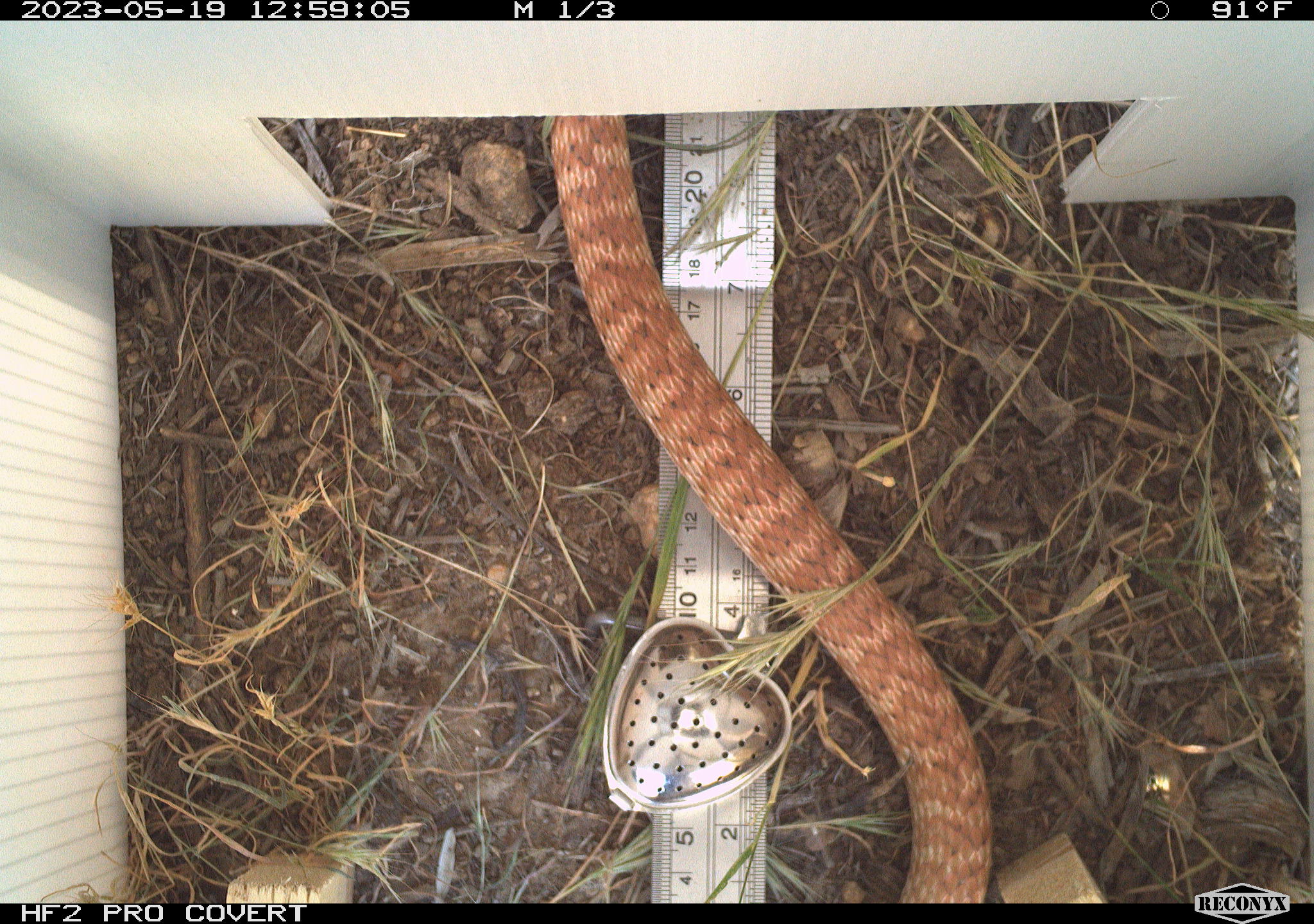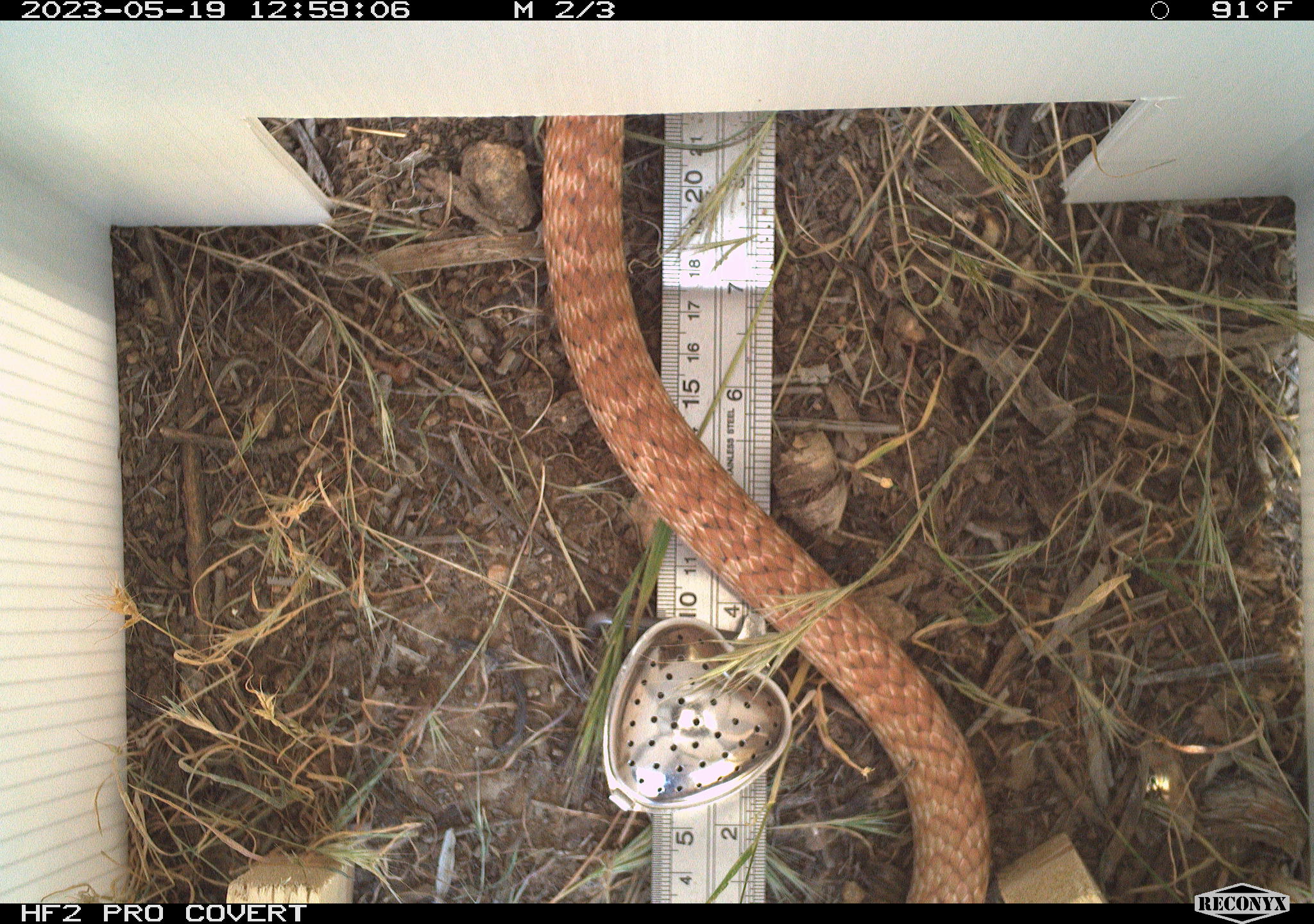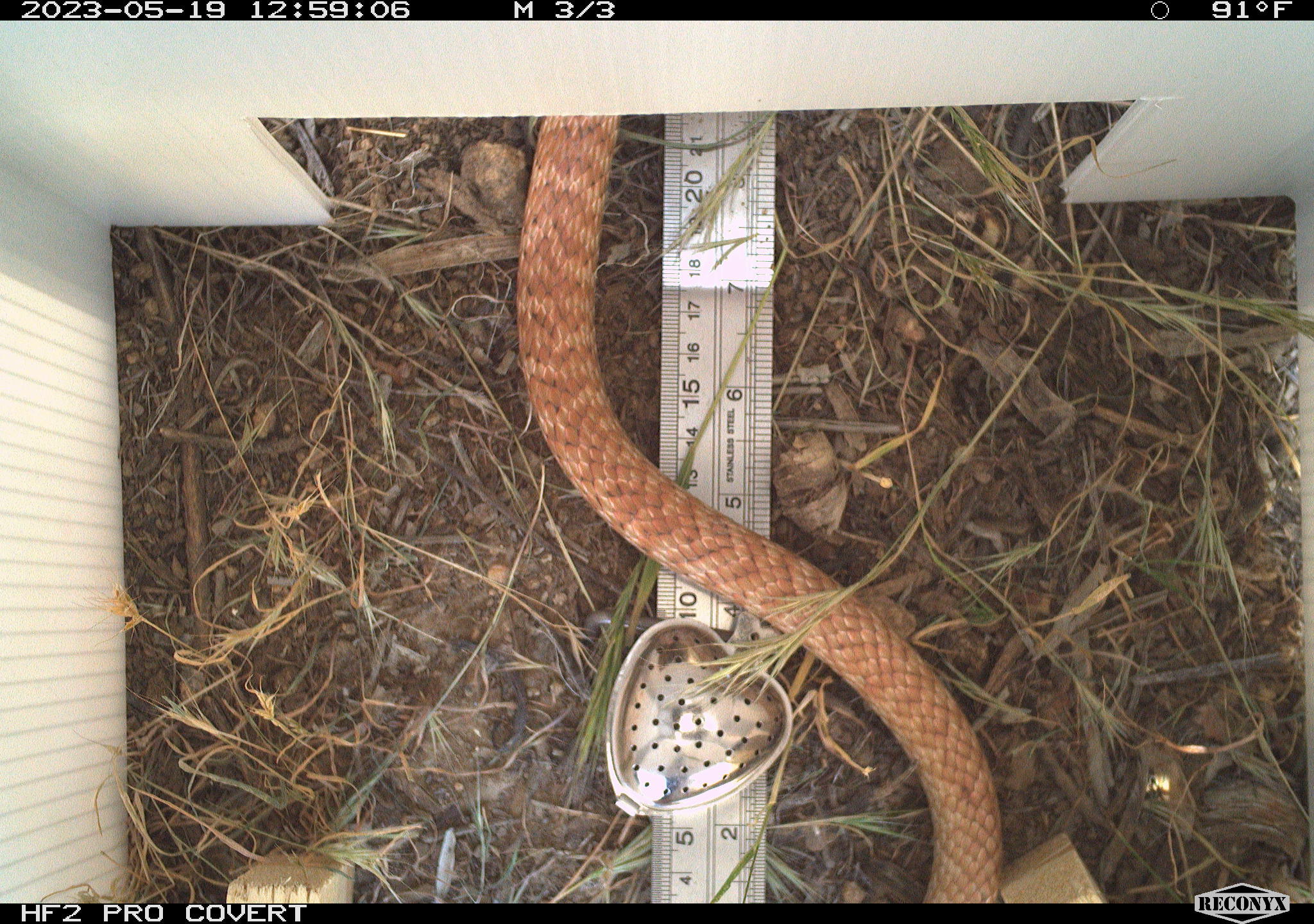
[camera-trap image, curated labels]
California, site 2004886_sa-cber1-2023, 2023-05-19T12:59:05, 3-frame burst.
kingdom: Animalia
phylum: Chordata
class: Reptilia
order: Squamata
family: Colubridae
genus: Masticophis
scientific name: Masticophis flagellum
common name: coachwhip